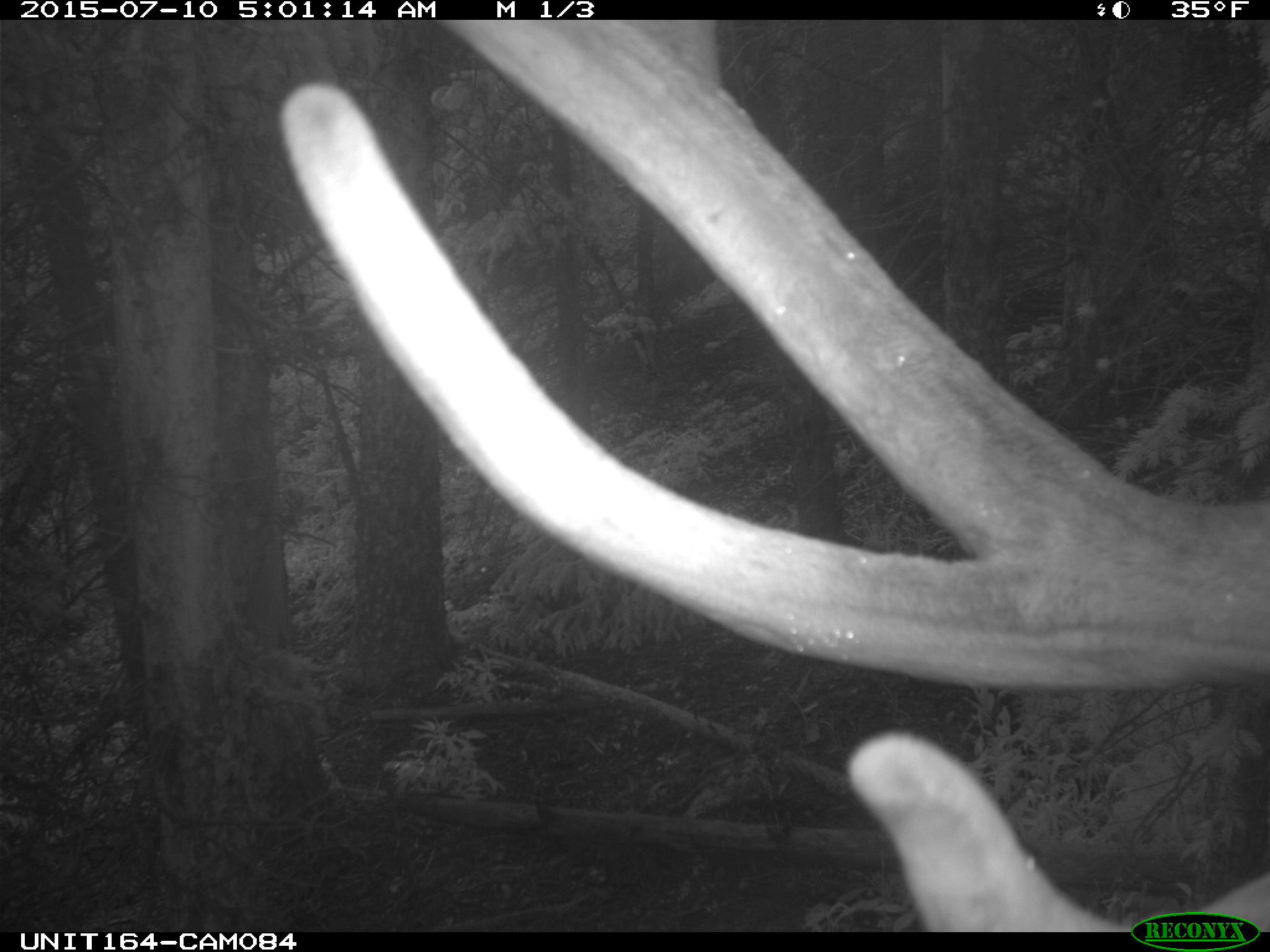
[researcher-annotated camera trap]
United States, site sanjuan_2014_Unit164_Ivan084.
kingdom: Animalia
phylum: Chordata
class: Mammalia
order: Artiodactyla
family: Cervidae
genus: Cervus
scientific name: Cervus elaphus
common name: red deer